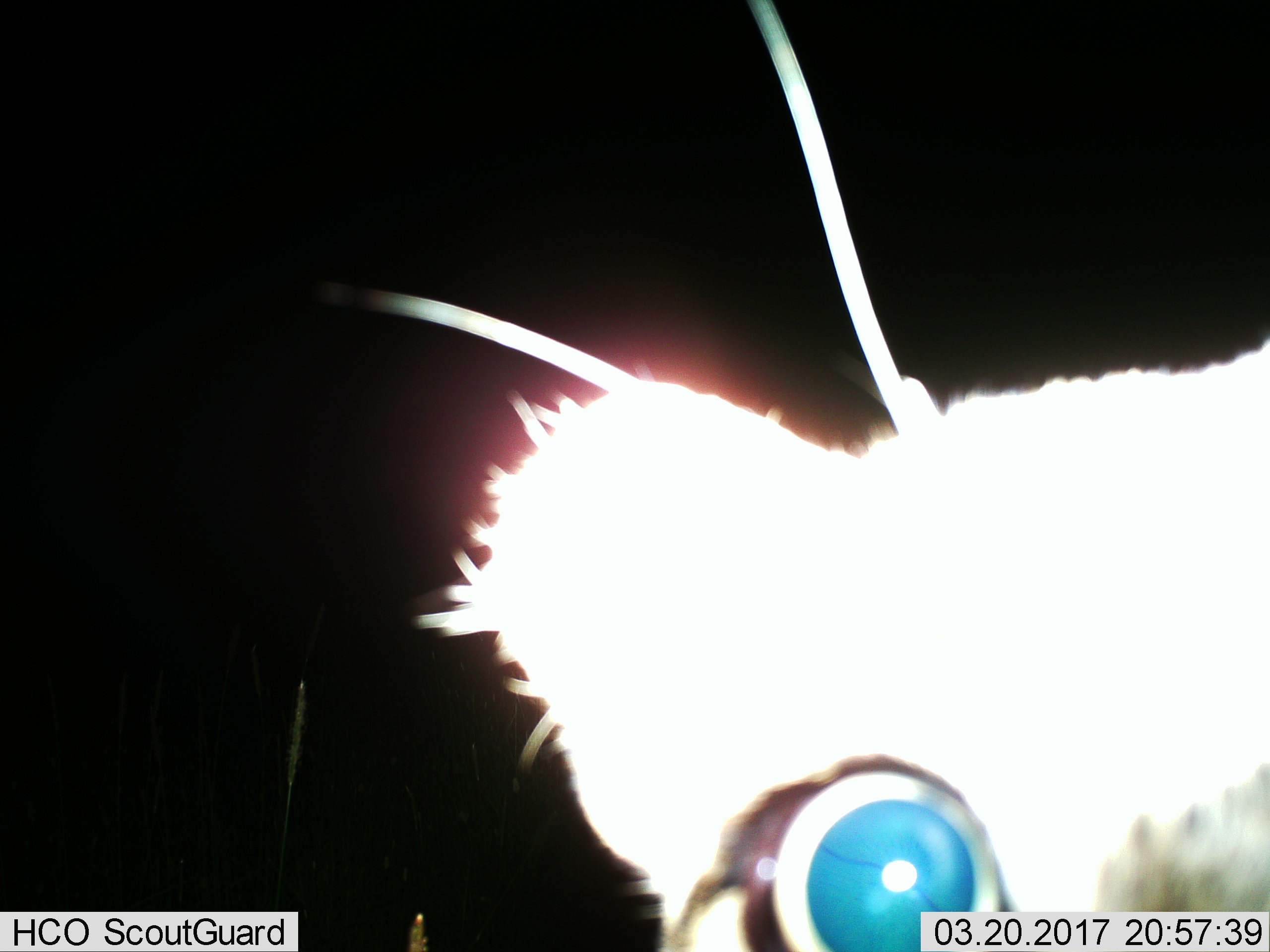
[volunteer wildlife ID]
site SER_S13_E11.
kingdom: Animalia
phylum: Chordata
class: Mammalia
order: Carnivora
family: Felidae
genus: Acinonyx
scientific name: Acinonyx jubatus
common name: cheetah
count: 1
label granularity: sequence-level